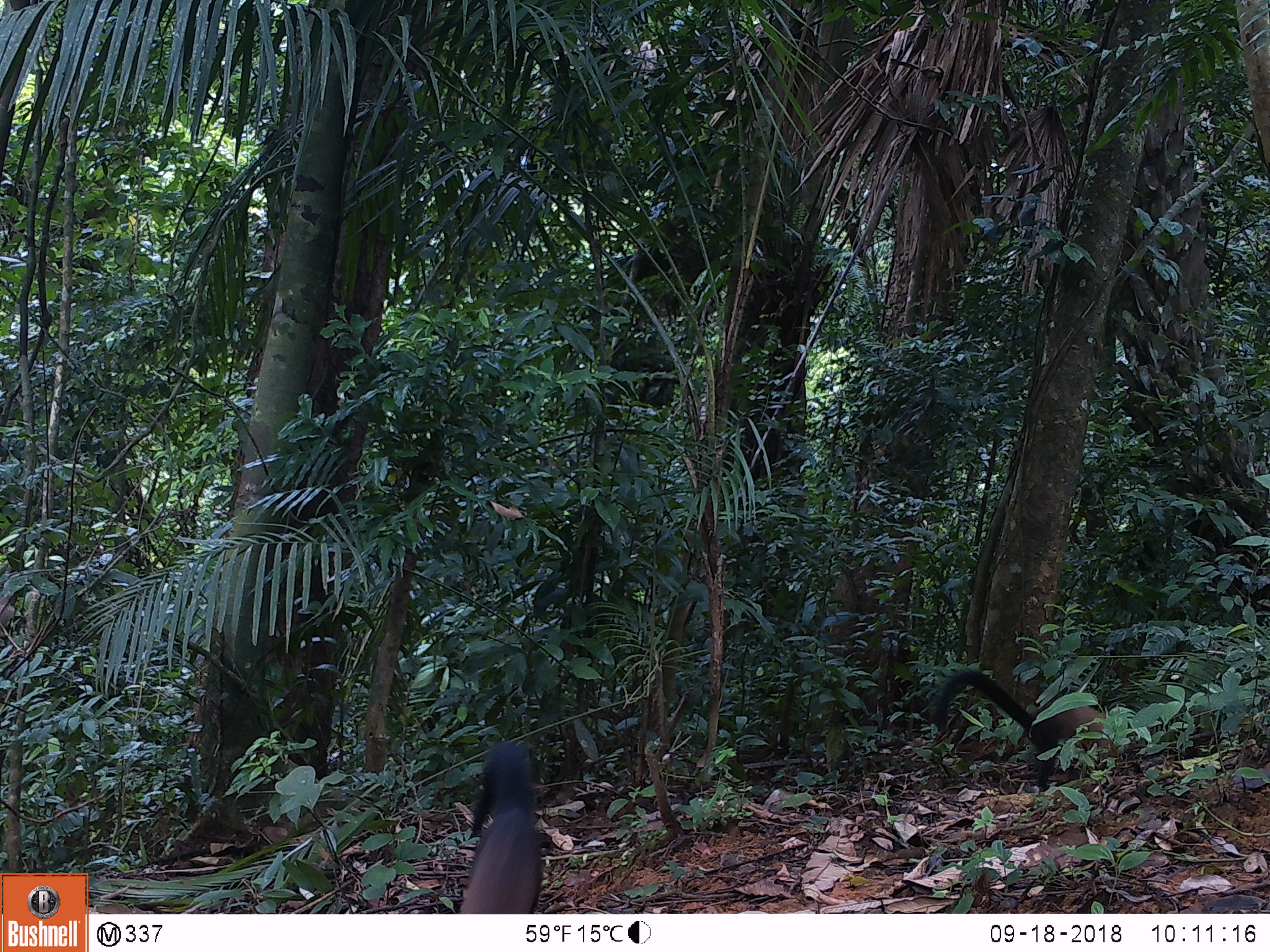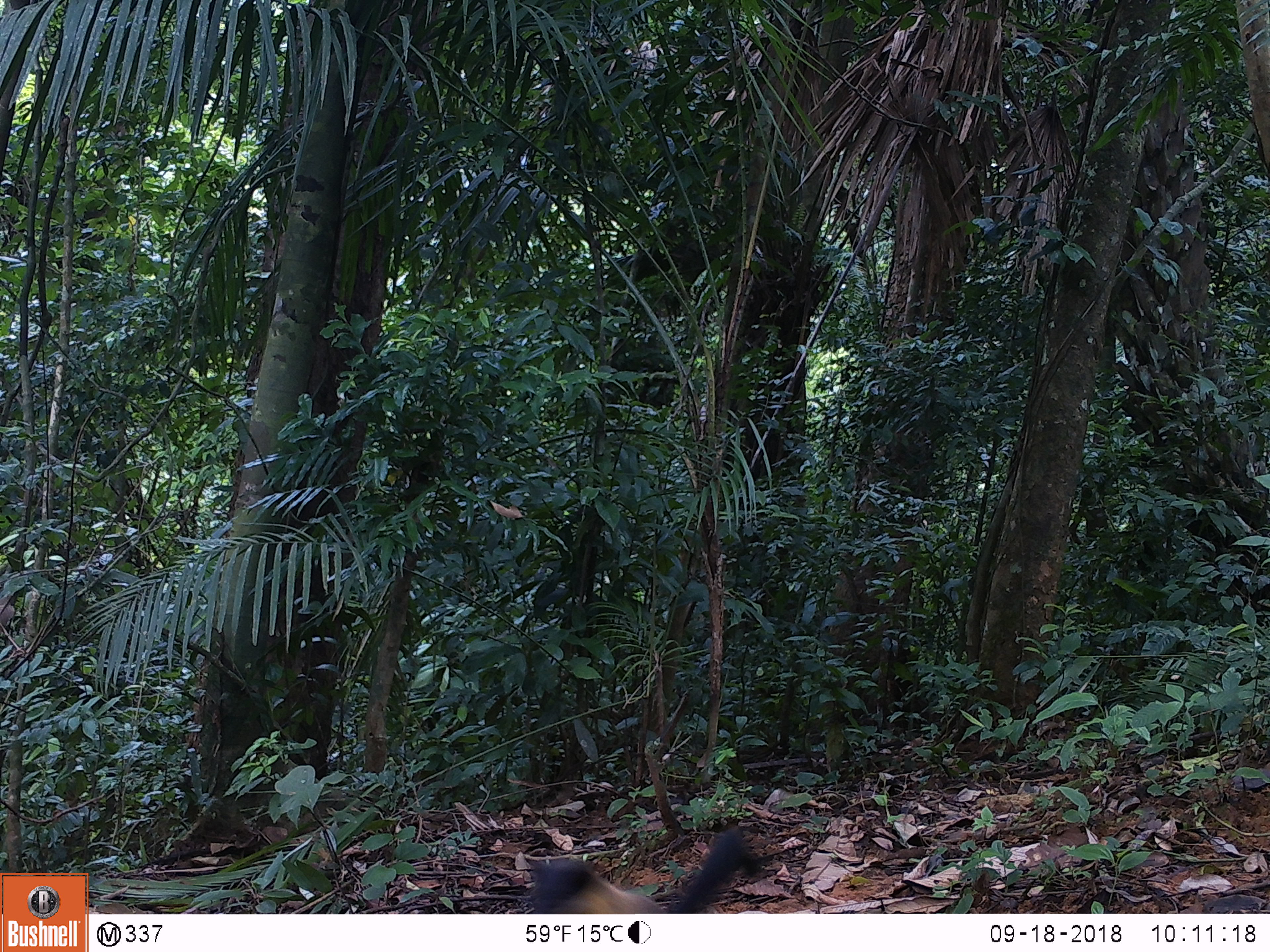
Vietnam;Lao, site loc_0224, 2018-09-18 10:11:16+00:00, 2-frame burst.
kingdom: Animalia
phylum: Chordata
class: Mammalia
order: Carnivora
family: Mustelidae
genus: Martes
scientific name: Martes flavigula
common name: yellow-throated marten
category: yellow throated marten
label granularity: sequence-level